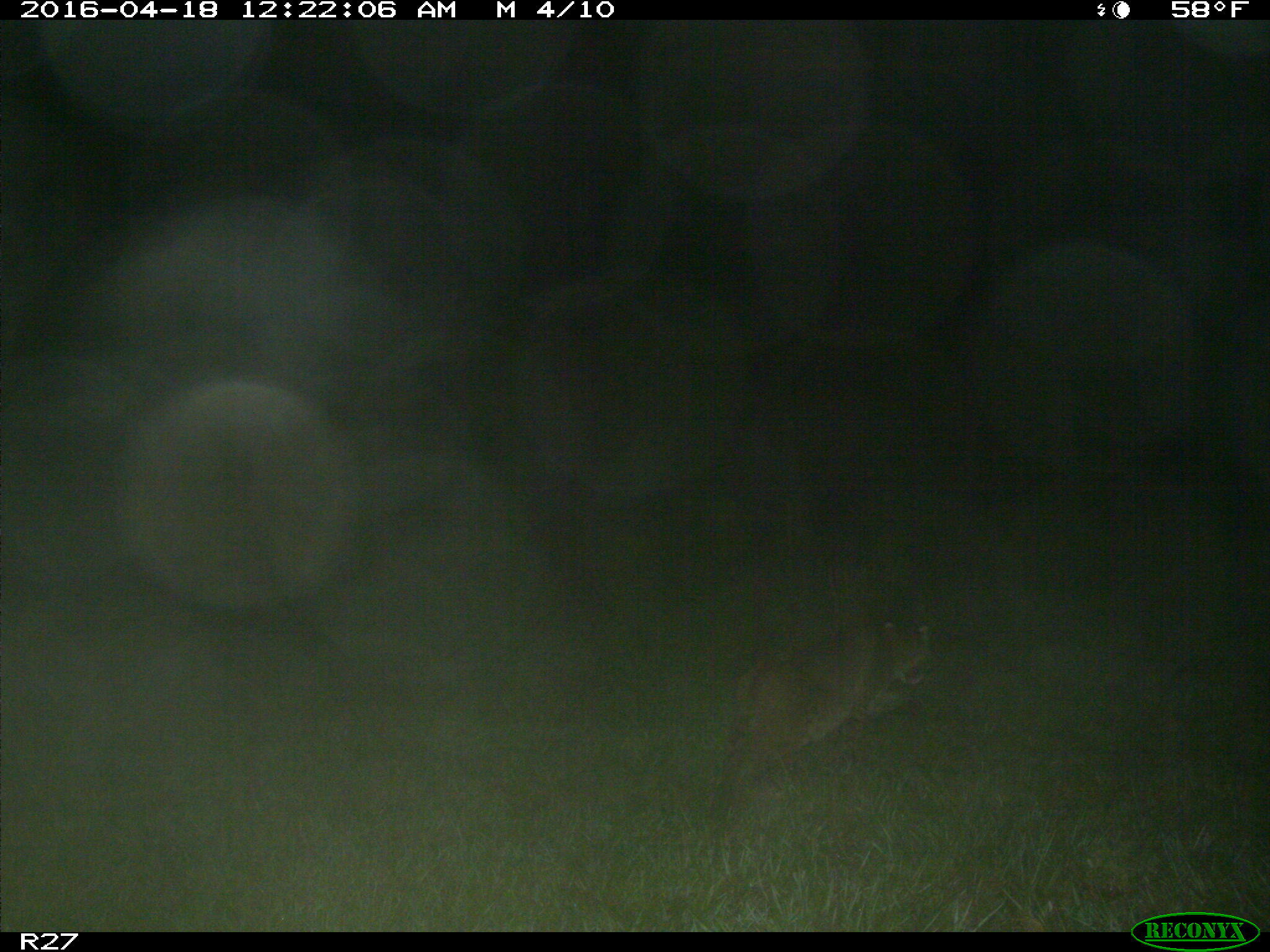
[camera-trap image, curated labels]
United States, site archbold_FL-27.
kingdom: Animalia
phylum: Chordata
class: Mammalia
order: Carnivora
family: Felidae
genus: Lynx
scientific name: Lynx rufus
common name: bobcat